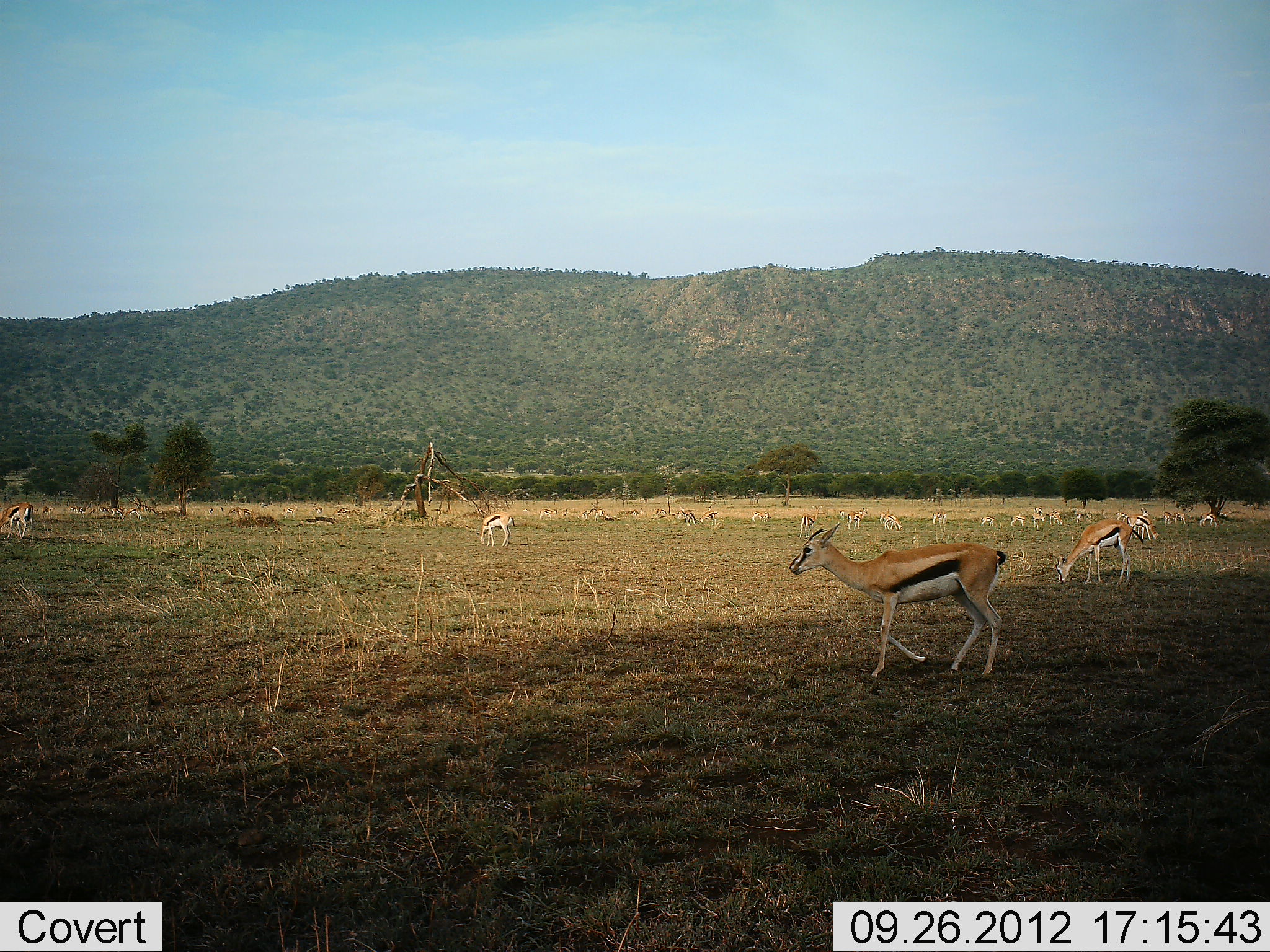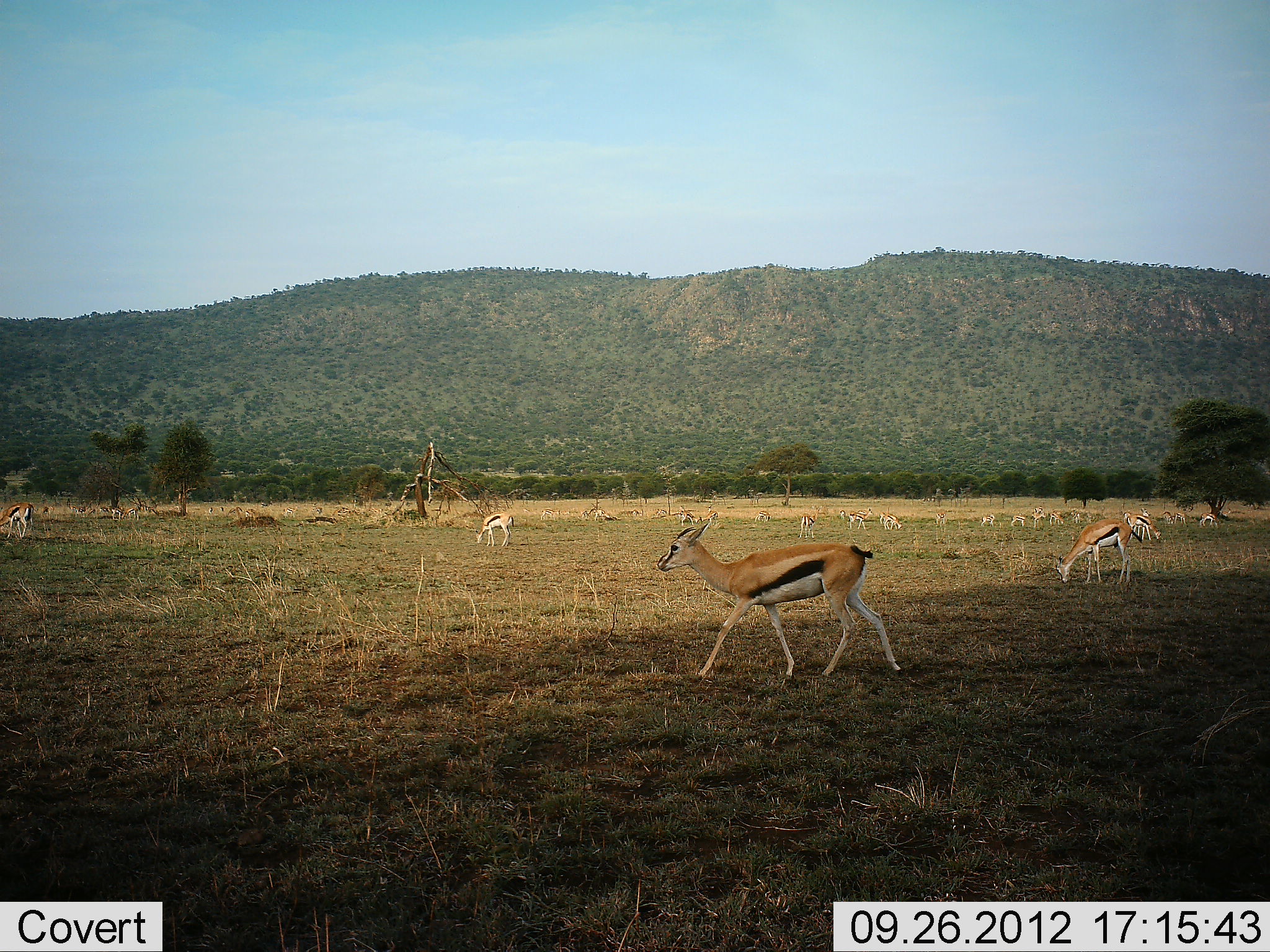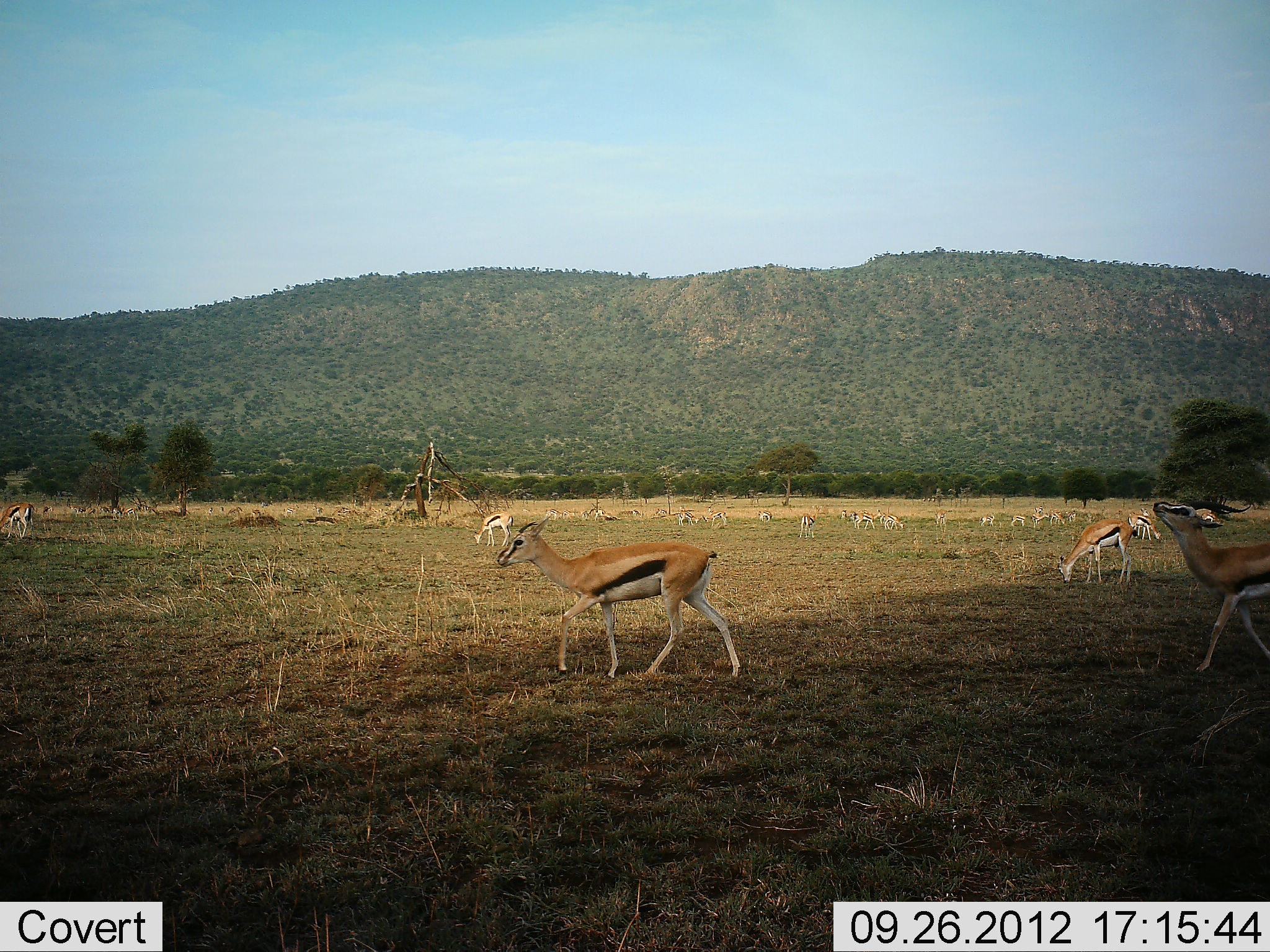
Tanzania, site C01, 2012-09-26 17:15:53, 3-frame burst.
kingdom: Animalia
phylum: Chordata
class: Mammalia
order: Artiodactyla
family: Bovidae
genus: Eudorcas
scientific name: Eudorcas thomsonii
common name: thomson's gazelle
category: gazellethomsons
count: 11-50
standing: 60%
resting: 20%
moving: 80%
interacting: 10%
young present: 10%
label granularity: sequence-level